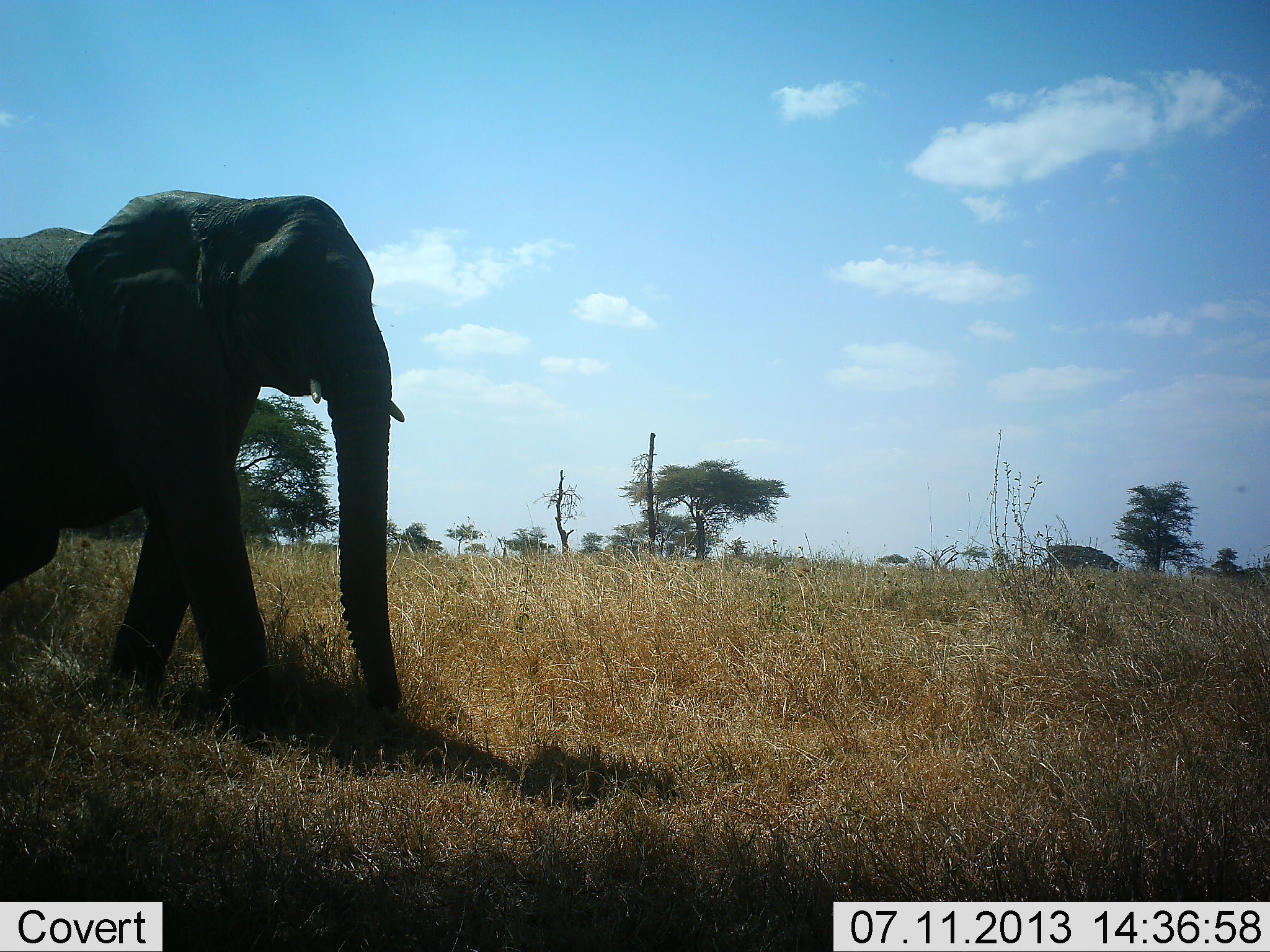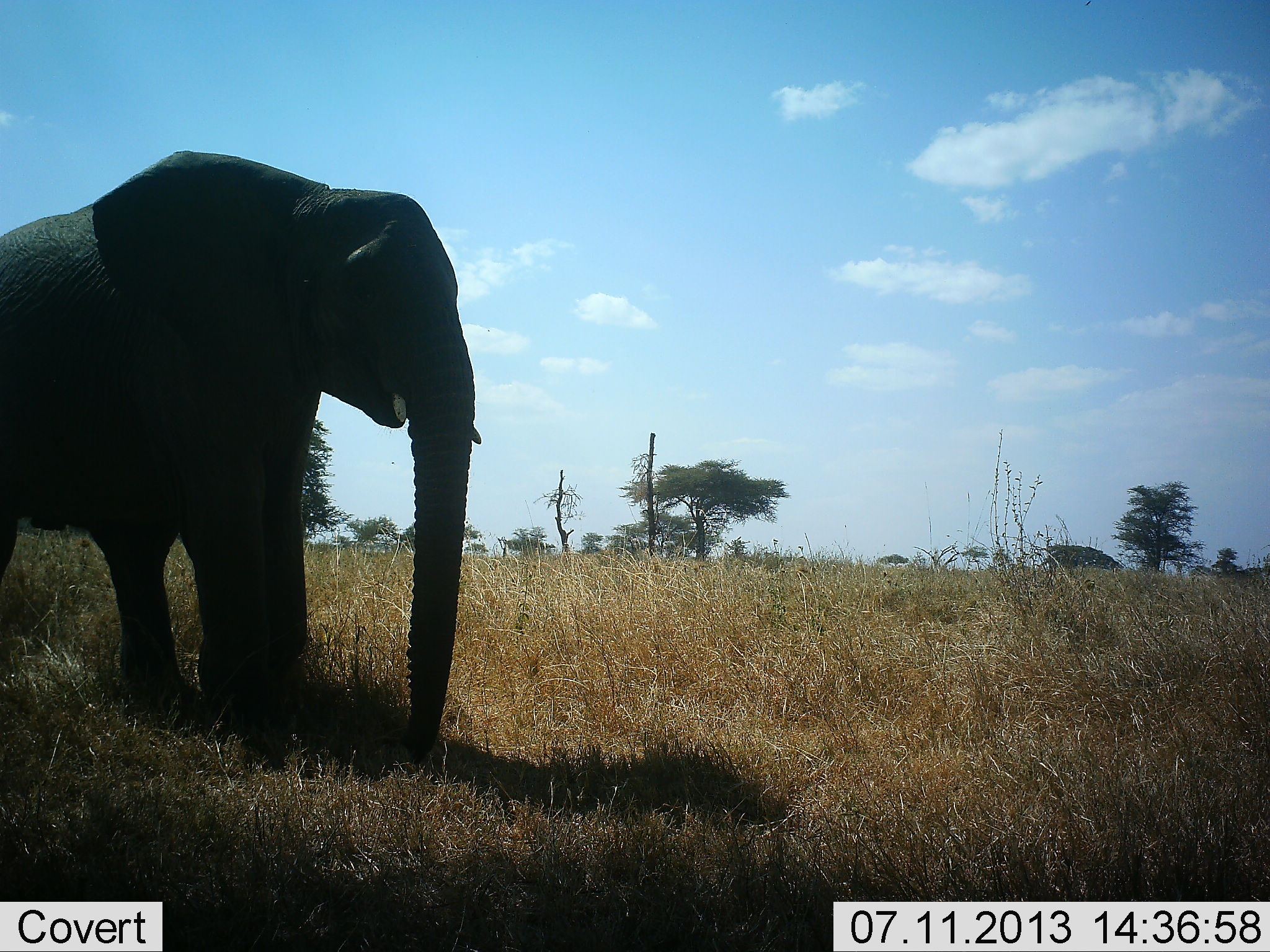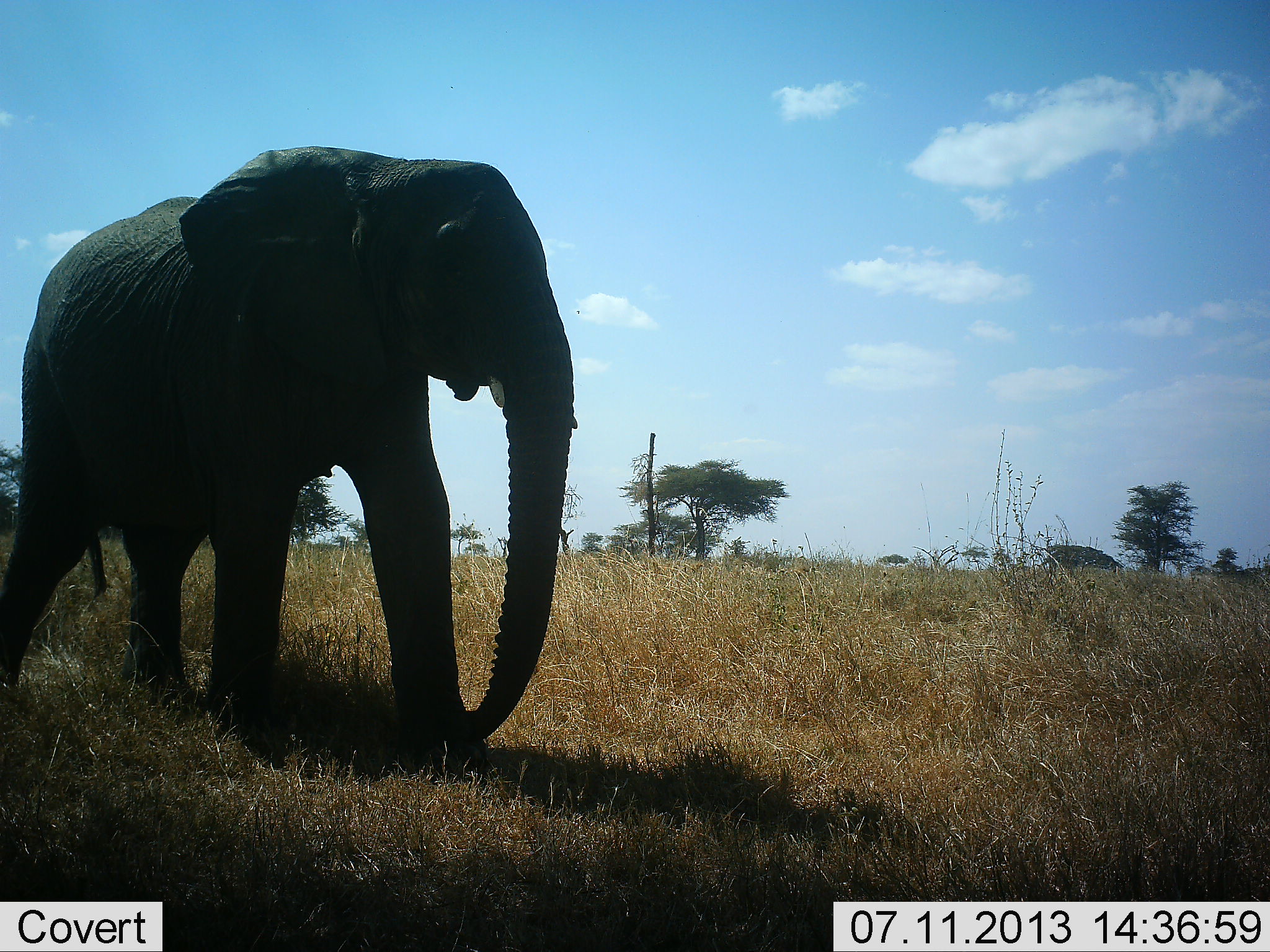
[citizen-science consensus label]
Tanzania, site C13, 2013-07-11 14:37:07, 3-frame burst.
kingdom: Animalia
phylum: Chordata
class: Mammalia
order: Proboscidea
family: Elephantidae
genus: Loxodonta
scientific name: Loxodonta africana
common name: african bush elephant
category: elephant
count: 1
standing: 0%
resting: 0%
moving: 100%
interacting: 0%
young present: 0%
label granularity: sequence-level